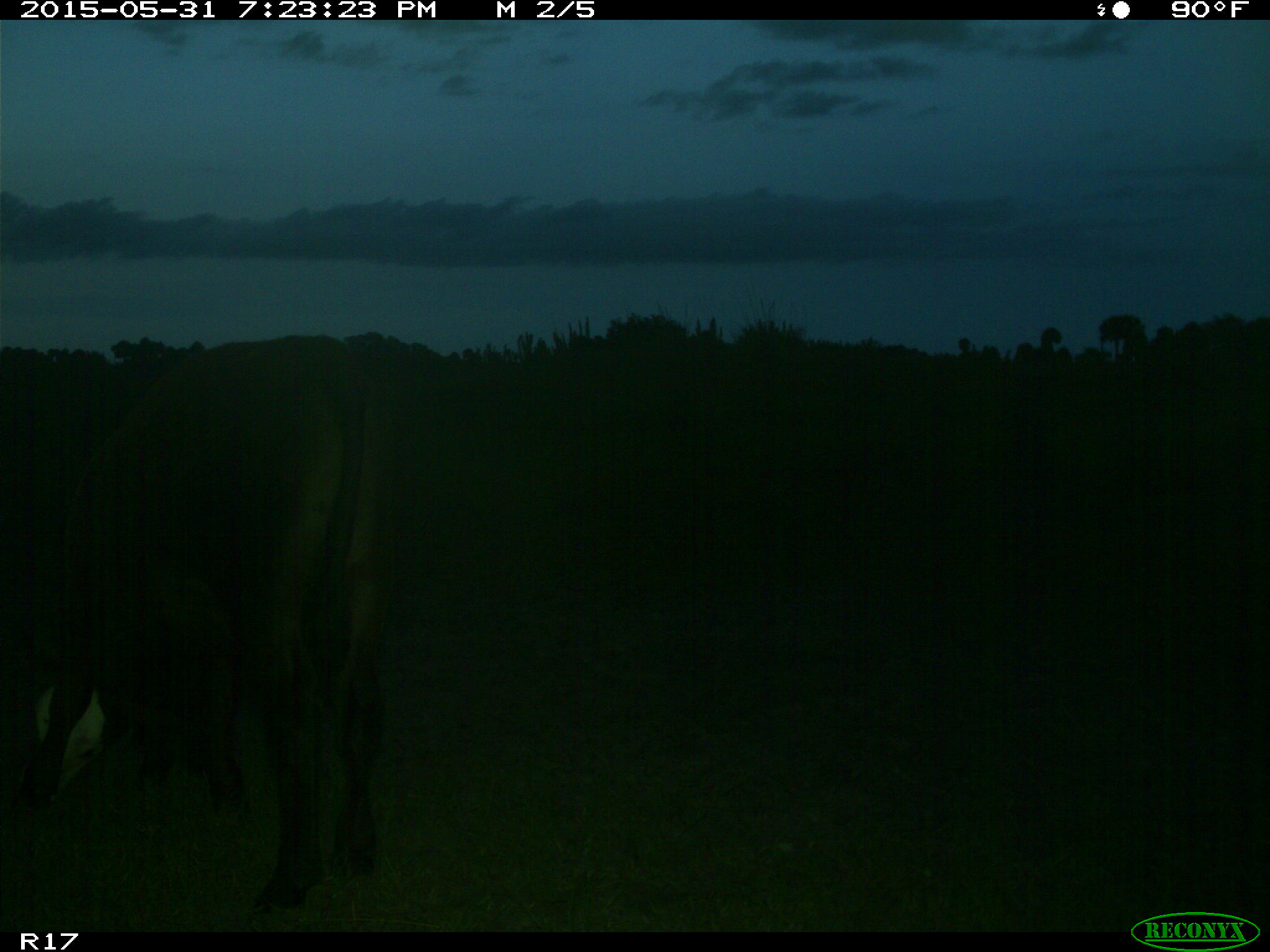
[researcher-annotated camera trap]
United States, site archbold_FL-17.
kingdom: Animalia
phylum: Chordata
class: Mammalia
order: Artiodactyla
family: Bovidae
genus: Bos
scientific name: Bos taurus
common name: domestic cow